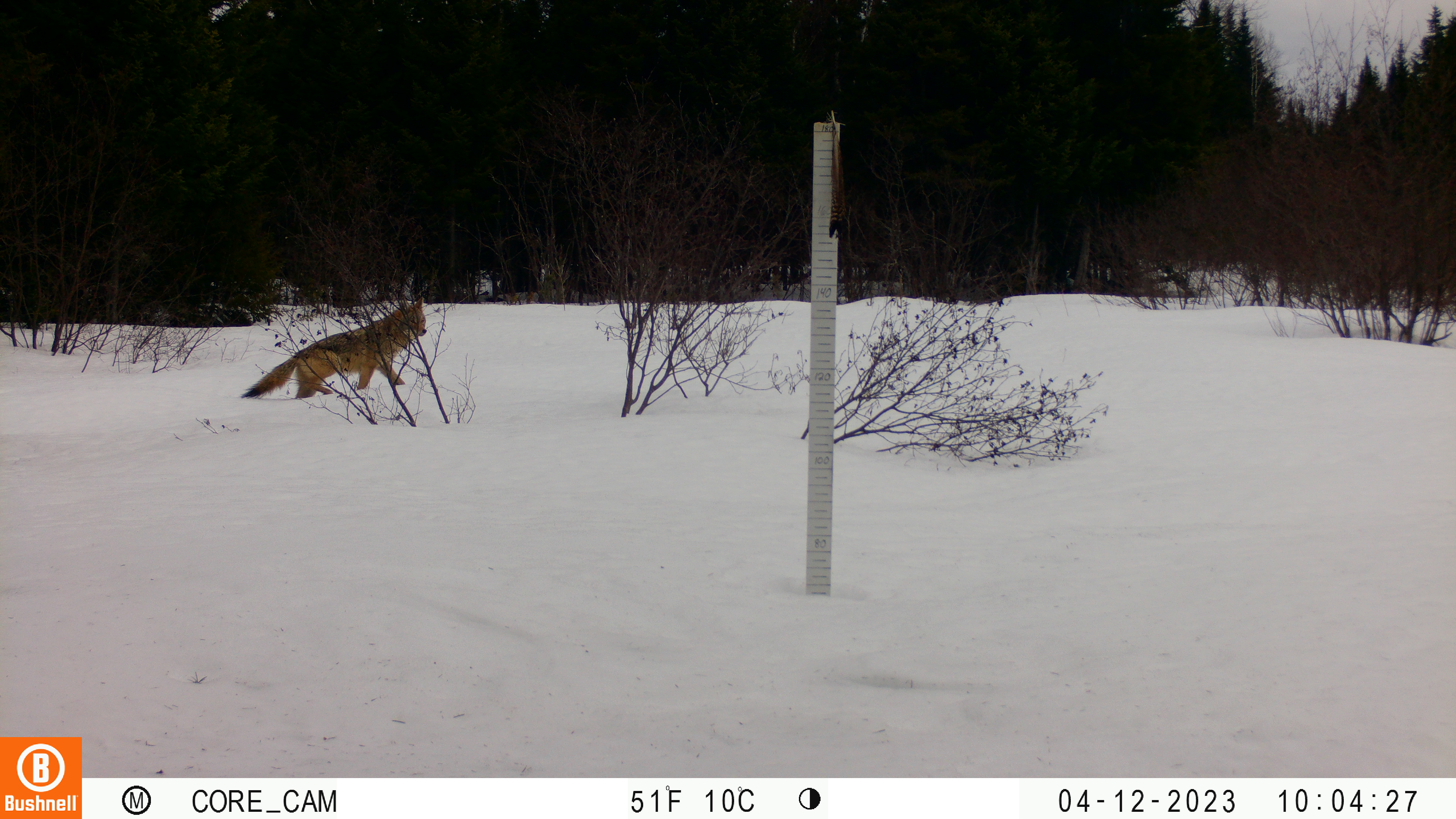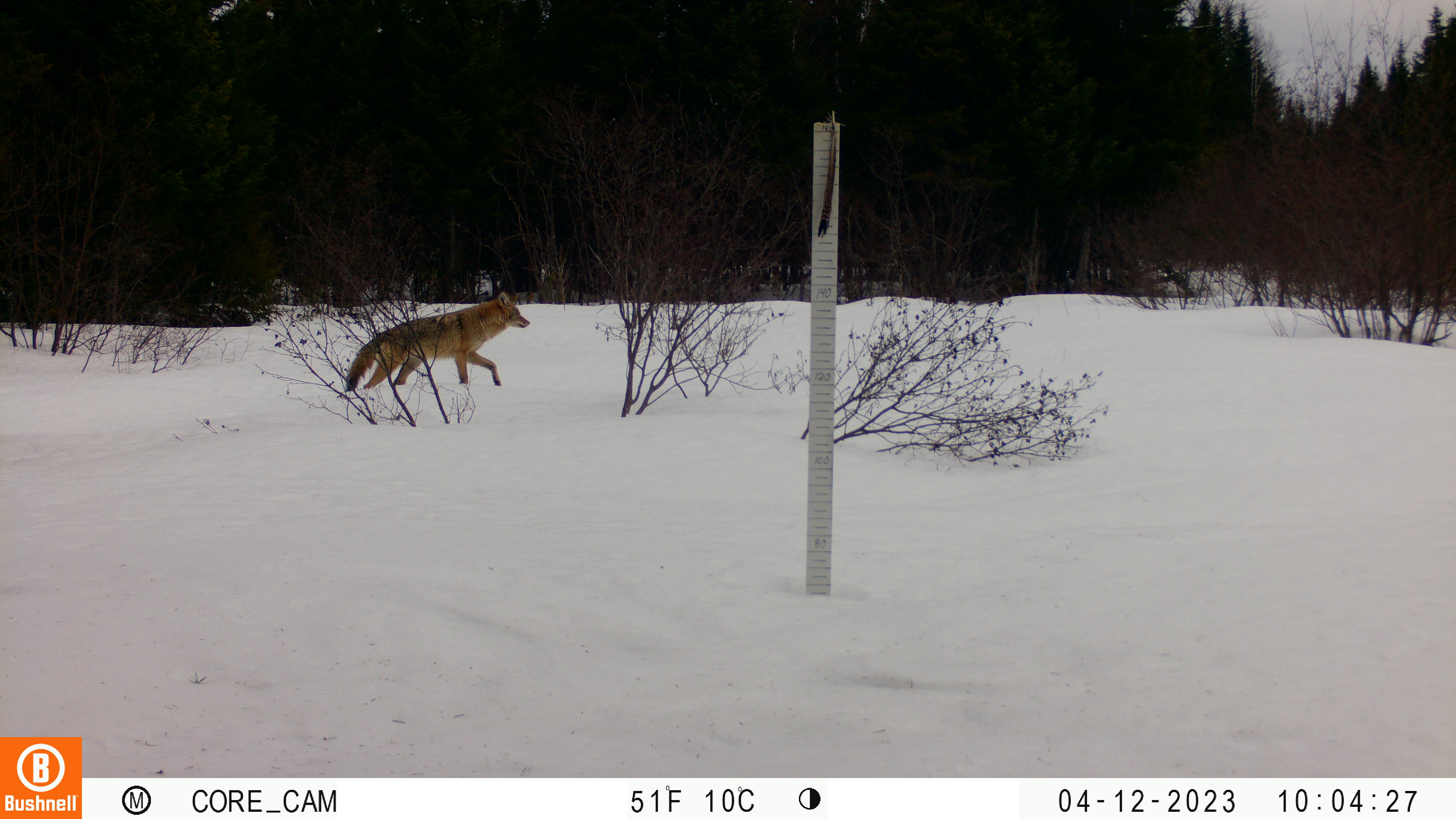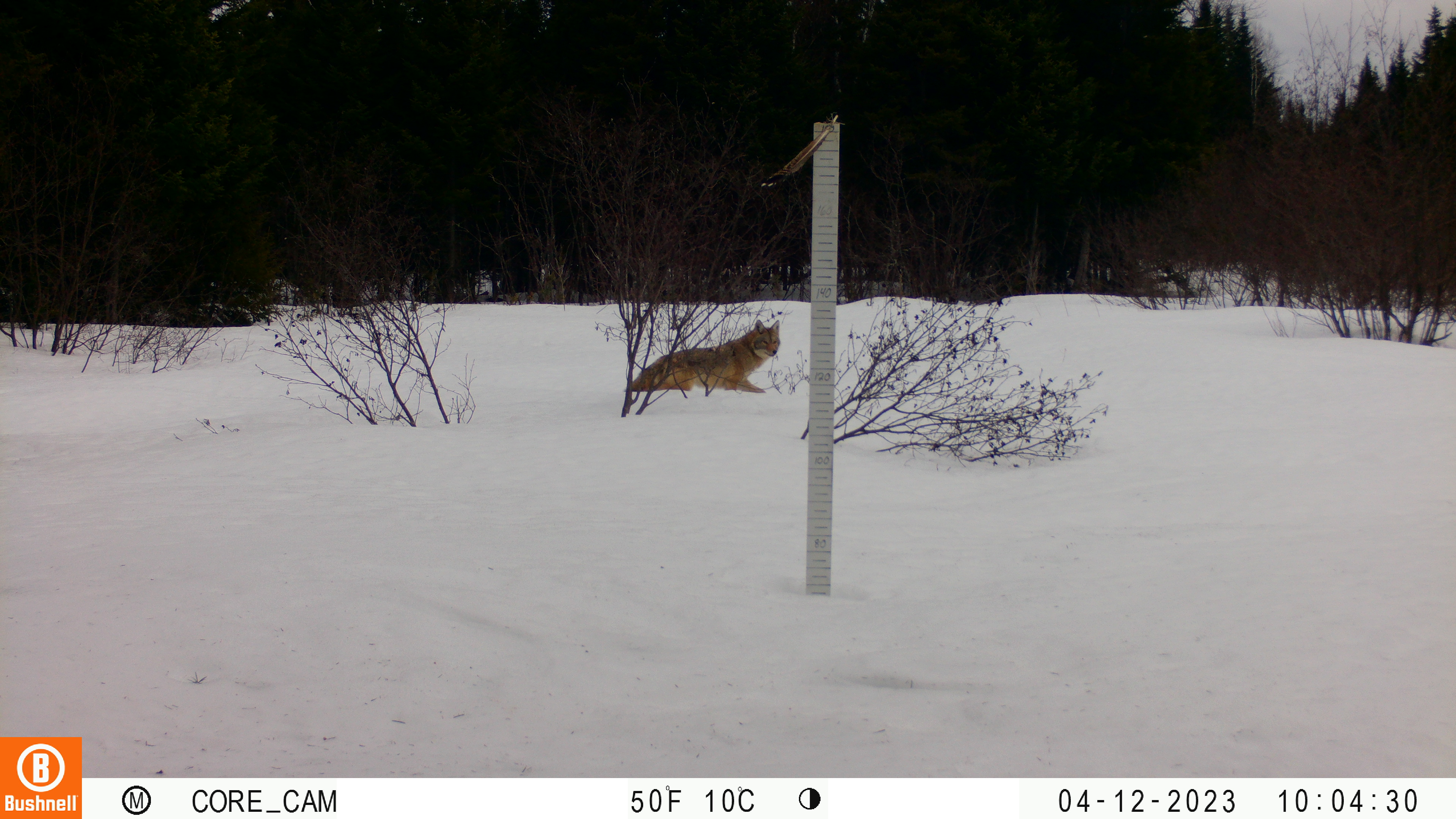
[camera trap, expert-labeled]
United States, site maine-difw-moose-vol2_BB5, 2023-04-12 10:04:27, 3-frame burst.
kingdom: Animalia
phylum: Chordata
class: Mammalia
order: Carnivora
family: Canidae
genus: Canis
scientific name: Canis latrans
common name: coyote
Coyote (Canis latrans).